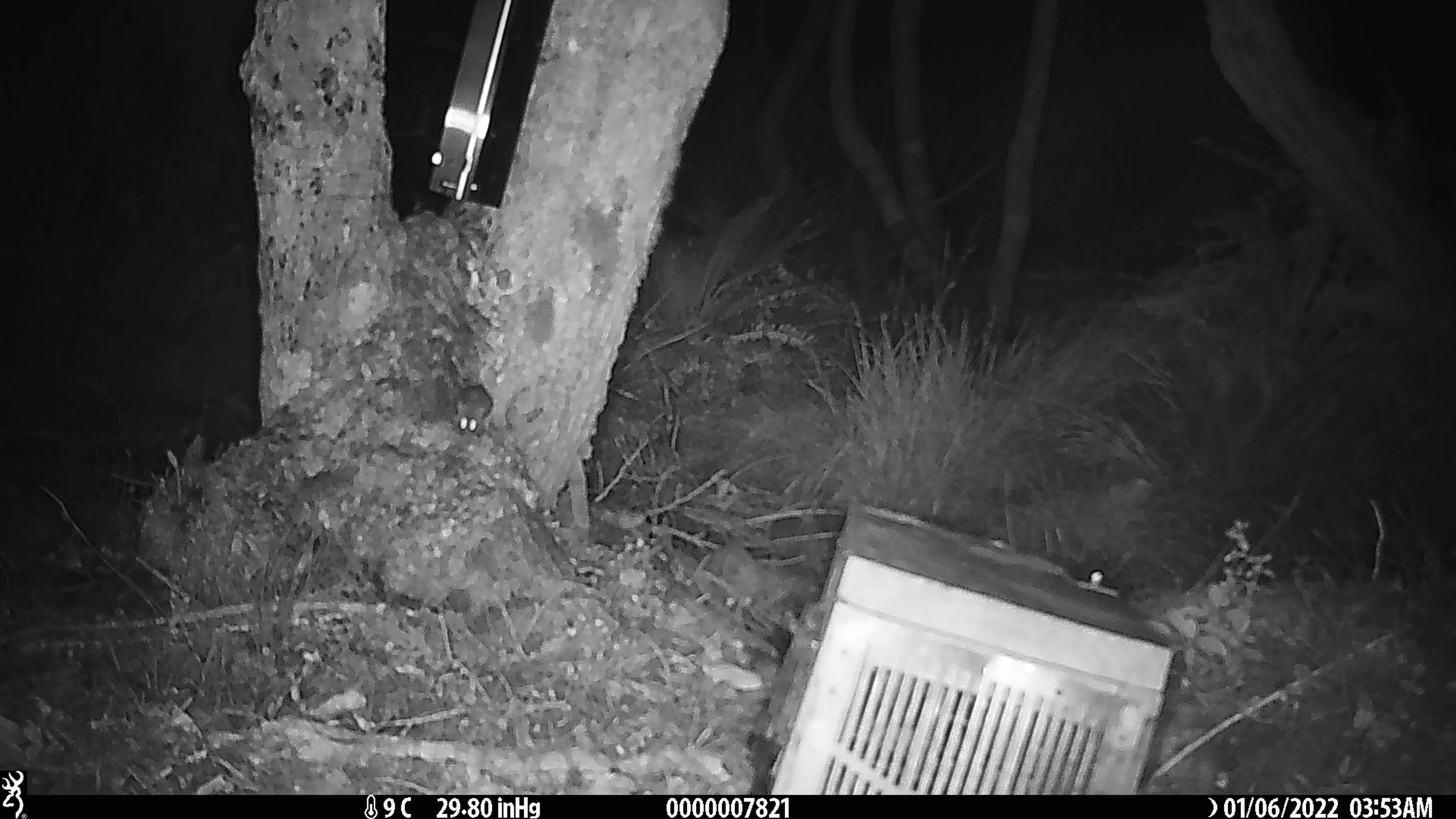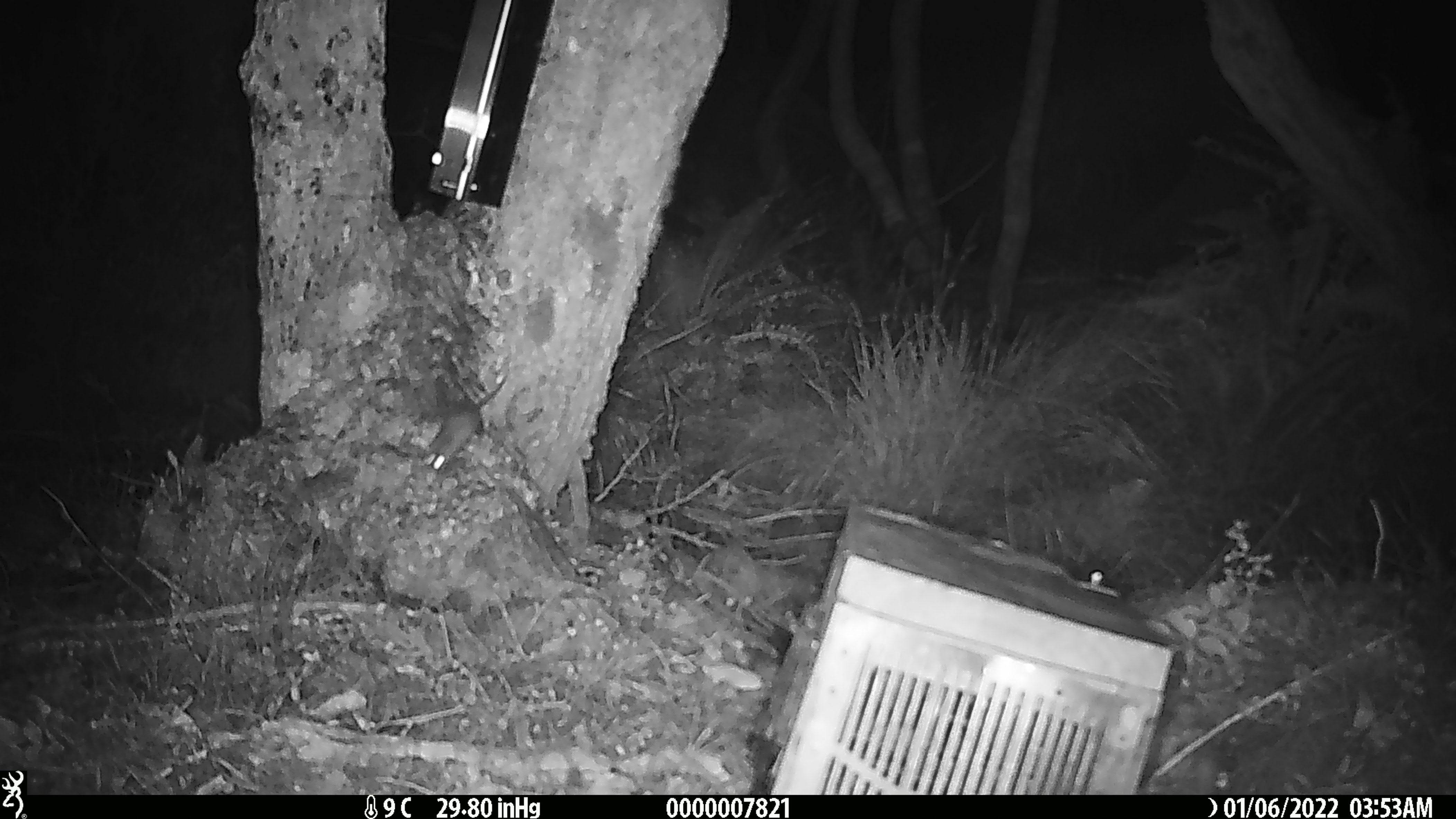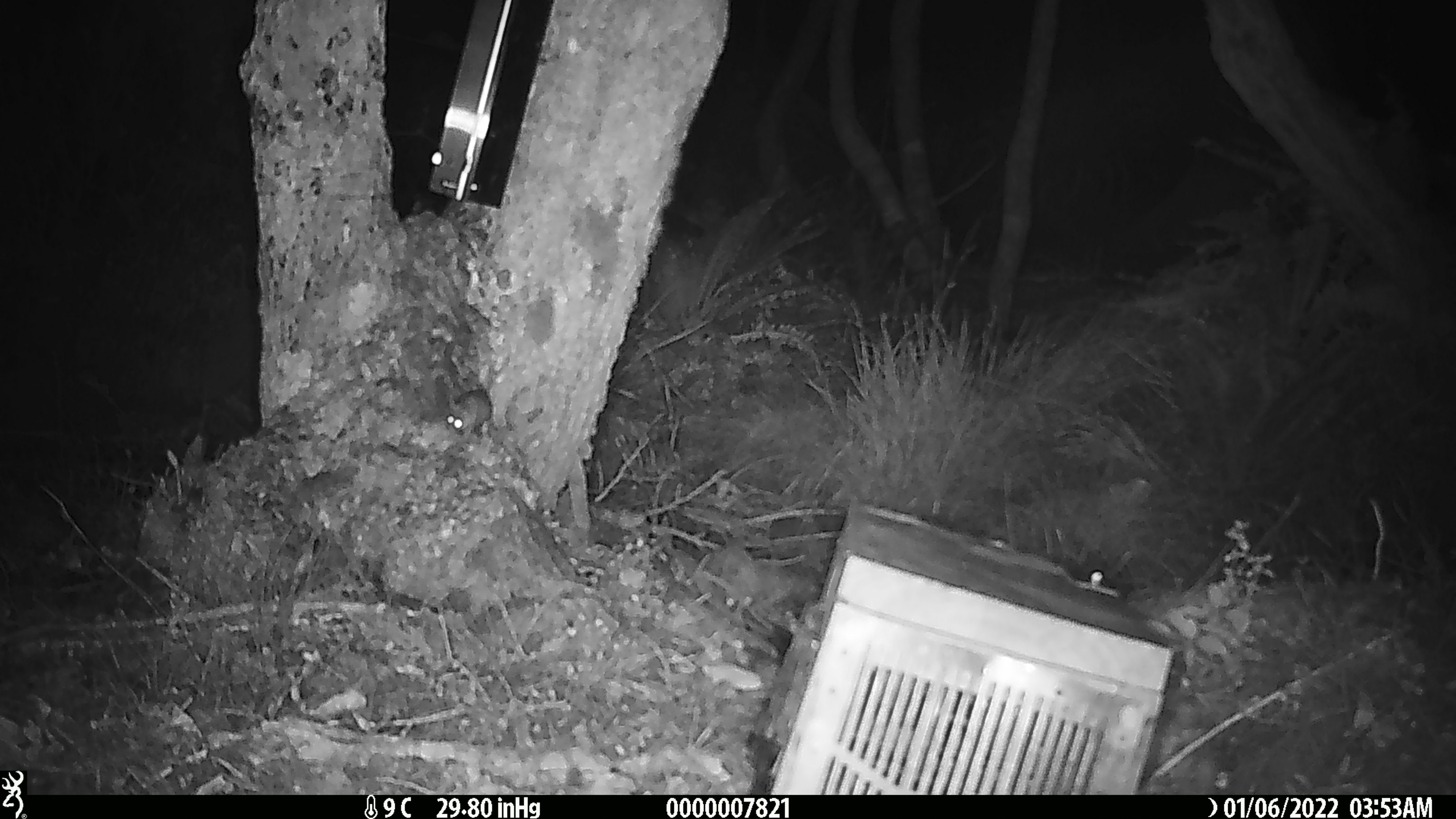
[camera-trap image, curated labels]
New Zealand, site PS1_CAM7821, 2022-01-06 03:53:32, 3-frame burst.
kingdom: Animalia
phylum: Chordata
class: Mammalia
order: Rodentia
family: Muridae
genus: Mus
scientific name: Mus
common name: mouse